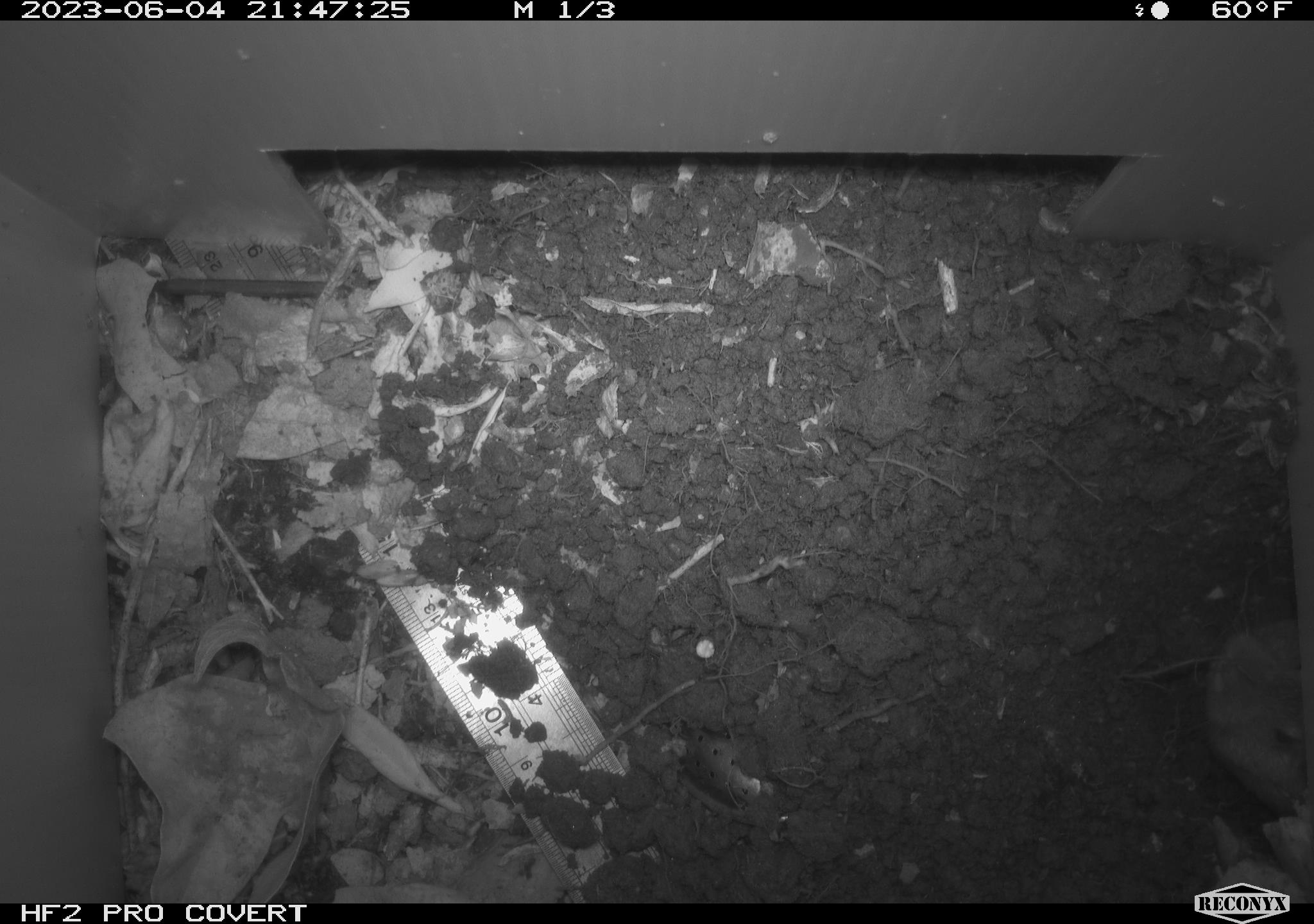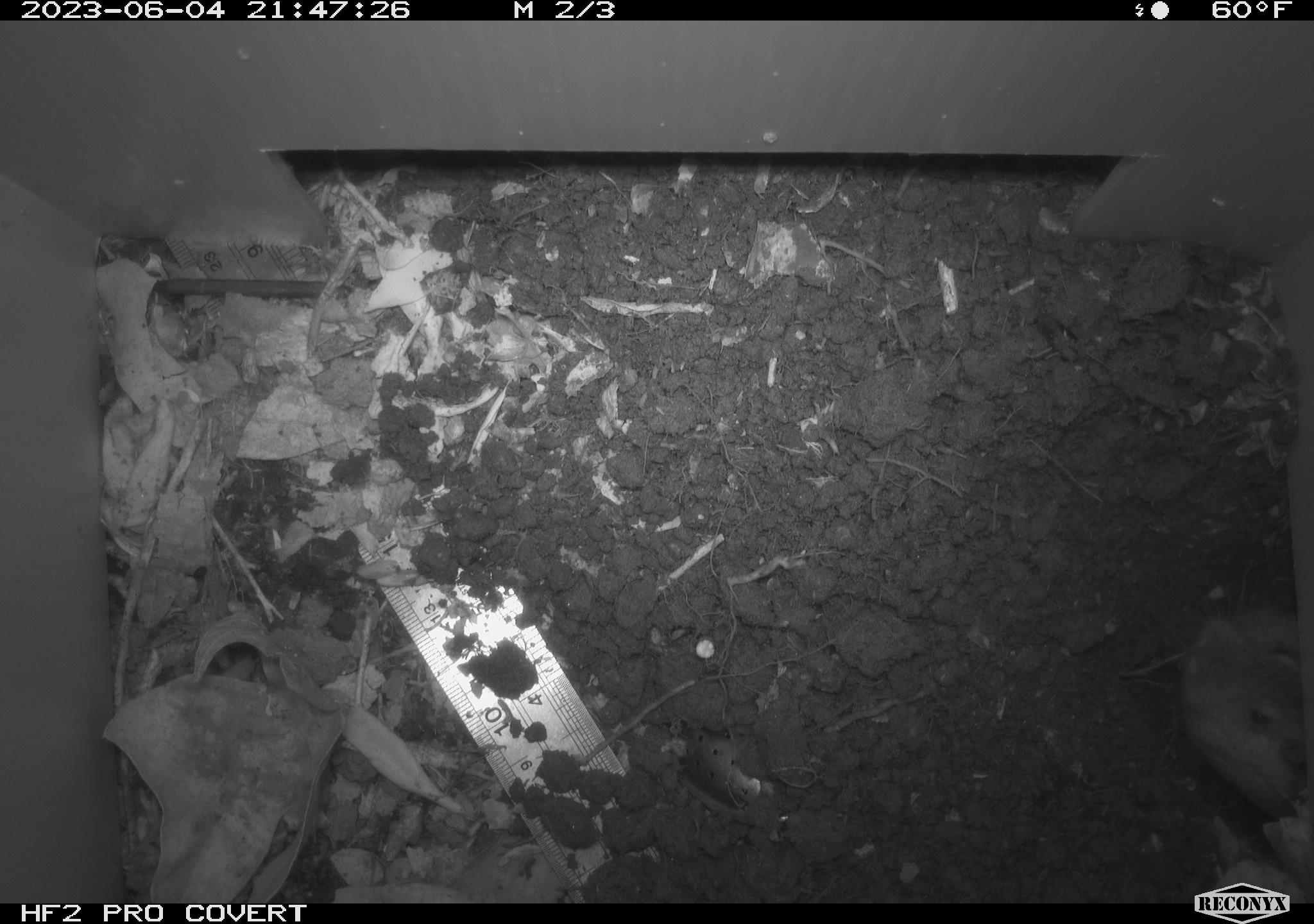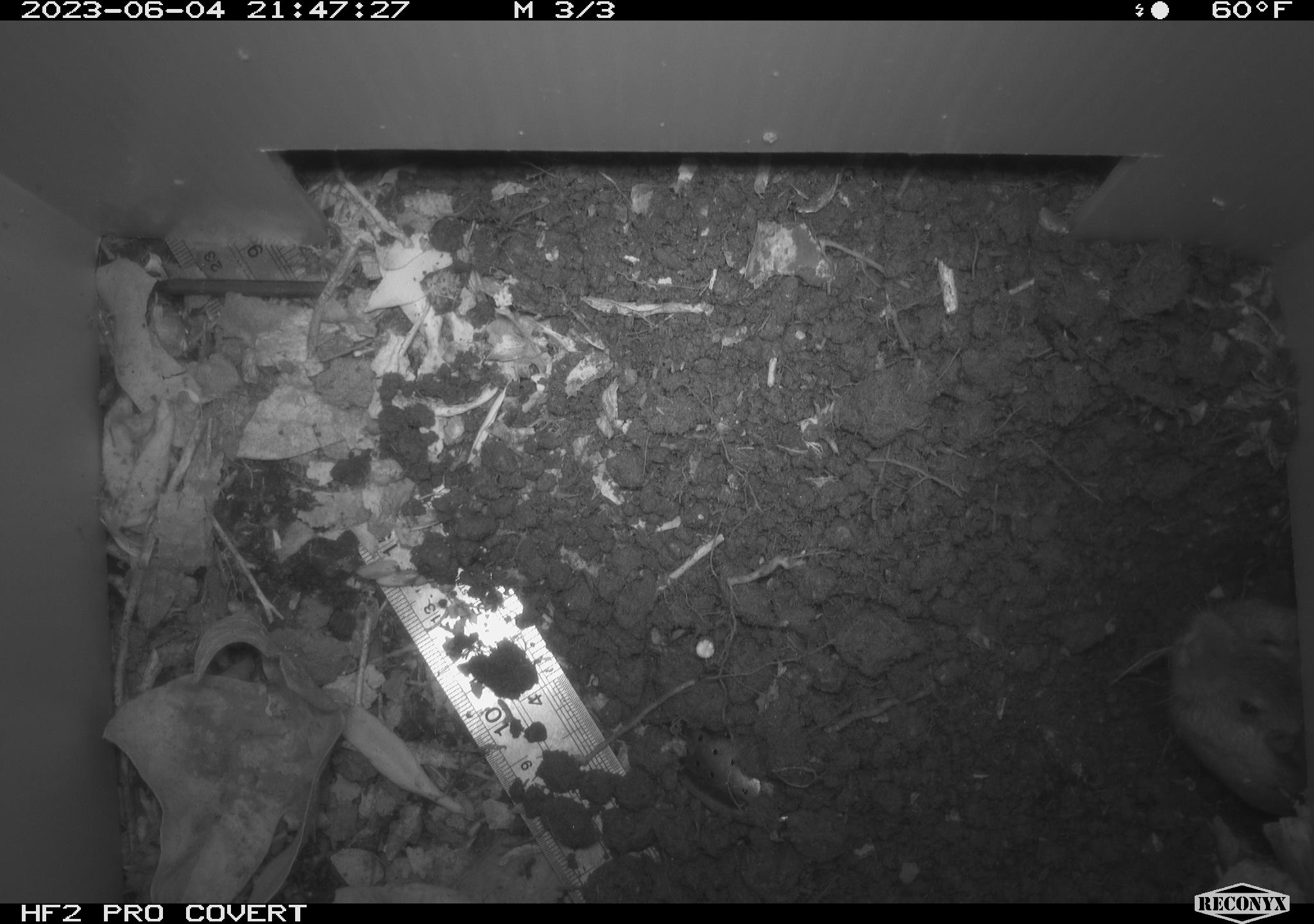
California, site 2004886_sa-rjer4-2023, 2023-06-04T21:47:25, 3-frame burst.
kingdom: Animalia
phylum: Chordata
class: Mammalia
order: Rodentia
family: Geomyidae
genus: Megascapheus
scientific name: Megascapheus bottae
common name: botta's pocket gopher